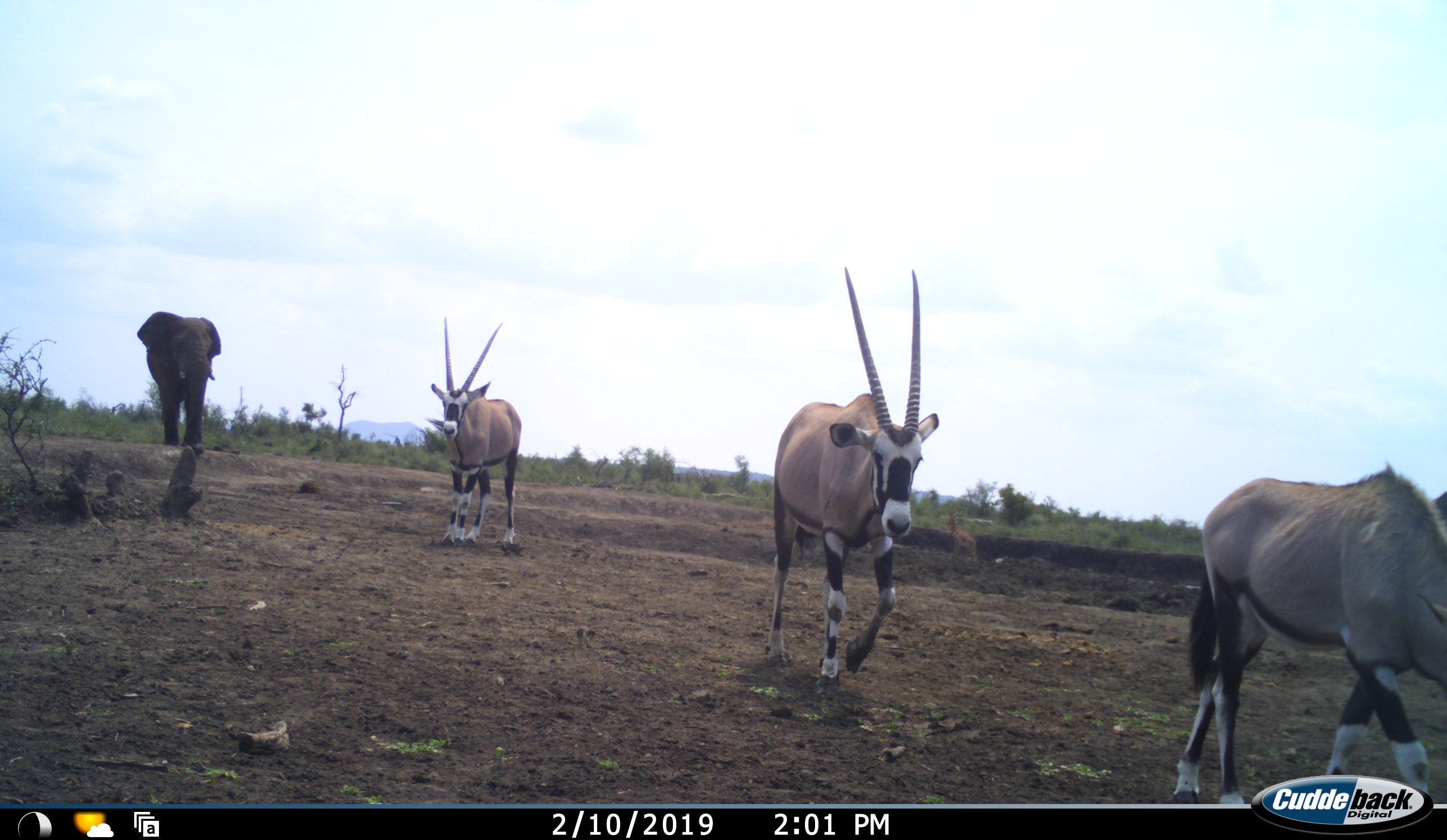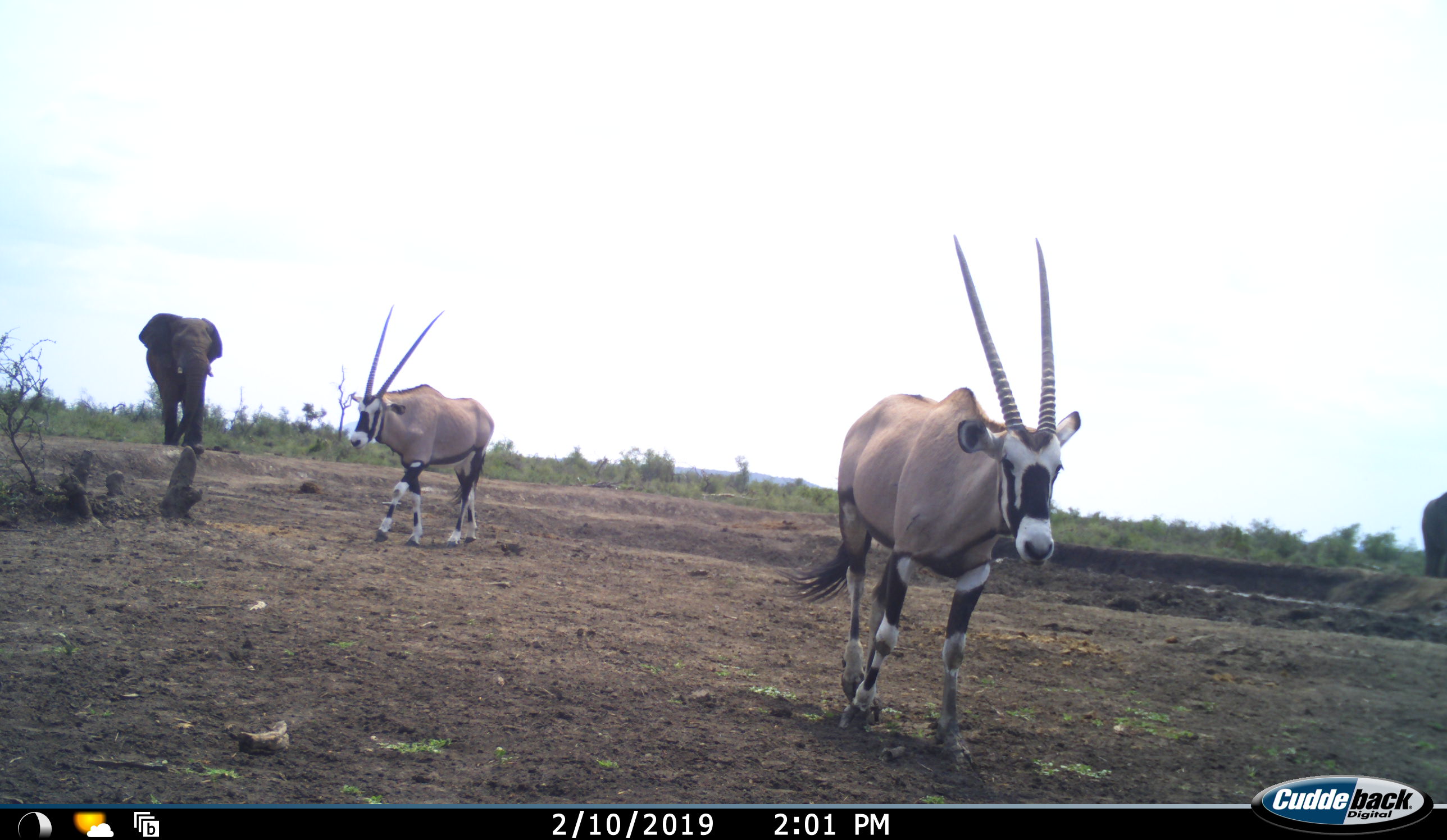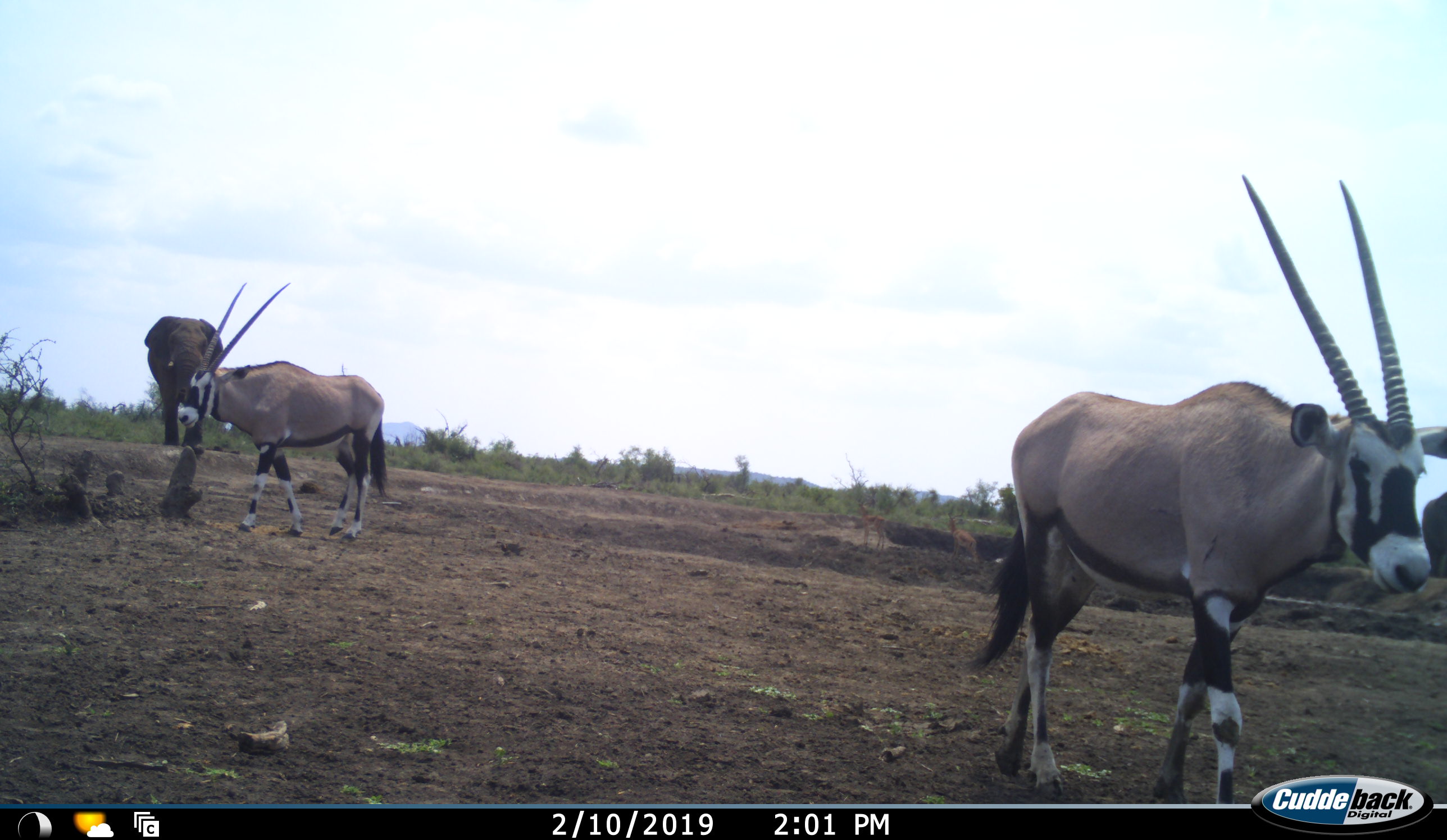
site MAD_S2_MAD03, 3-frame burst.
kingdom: Animalia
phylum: Chordata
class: Mammalia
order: Proboscidea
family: Elephantidae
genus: Loxodonta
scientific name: Loxodonta africana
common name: african bush elephant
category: elephant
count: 1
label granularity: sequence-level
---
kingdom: Animalia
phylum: Chordata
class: Mammalia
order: Artiodactyla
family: Bovidae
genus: Oryx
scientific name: Oryx gazella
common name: gemsbok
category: oryx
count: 3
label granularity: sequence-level